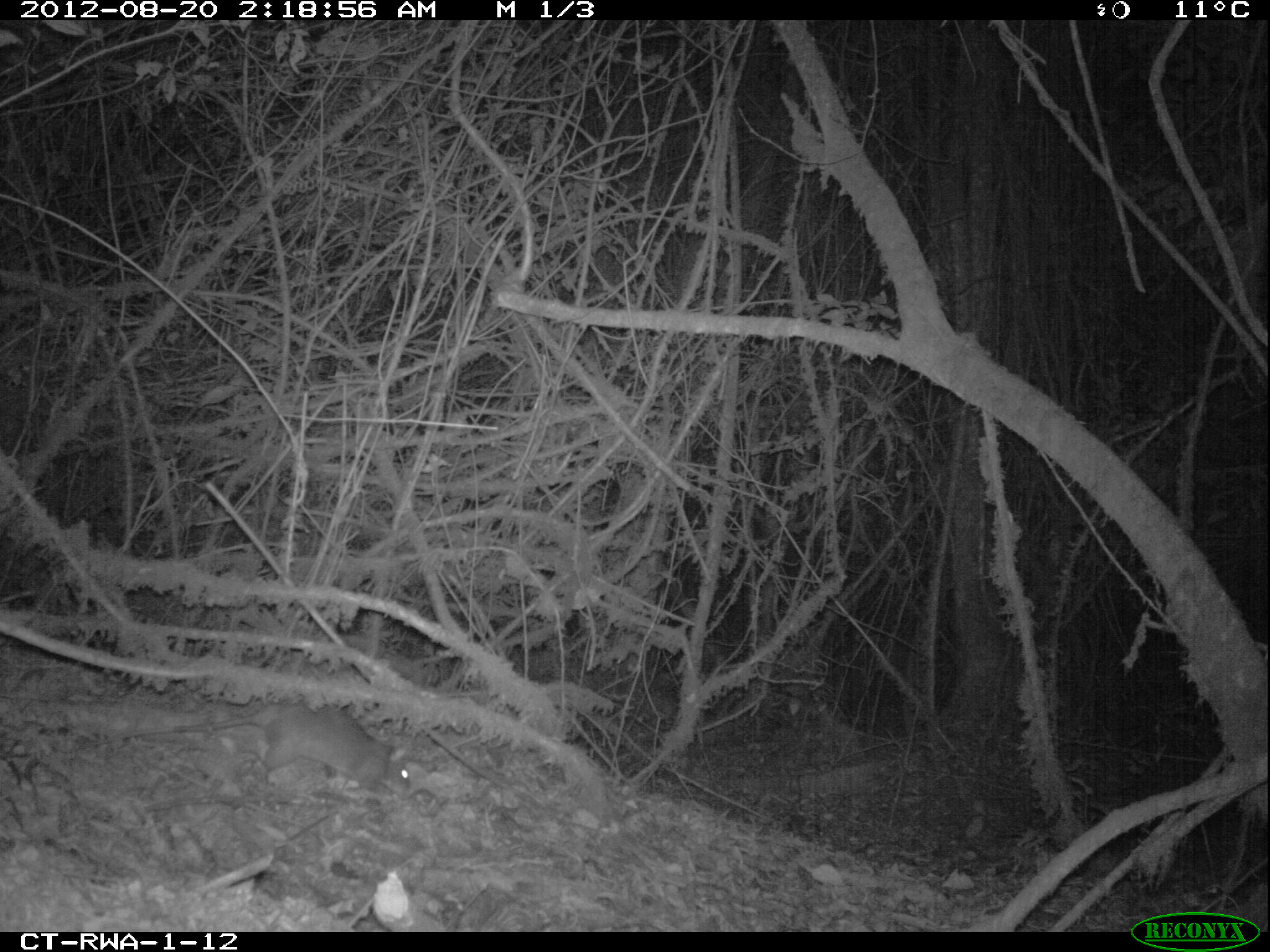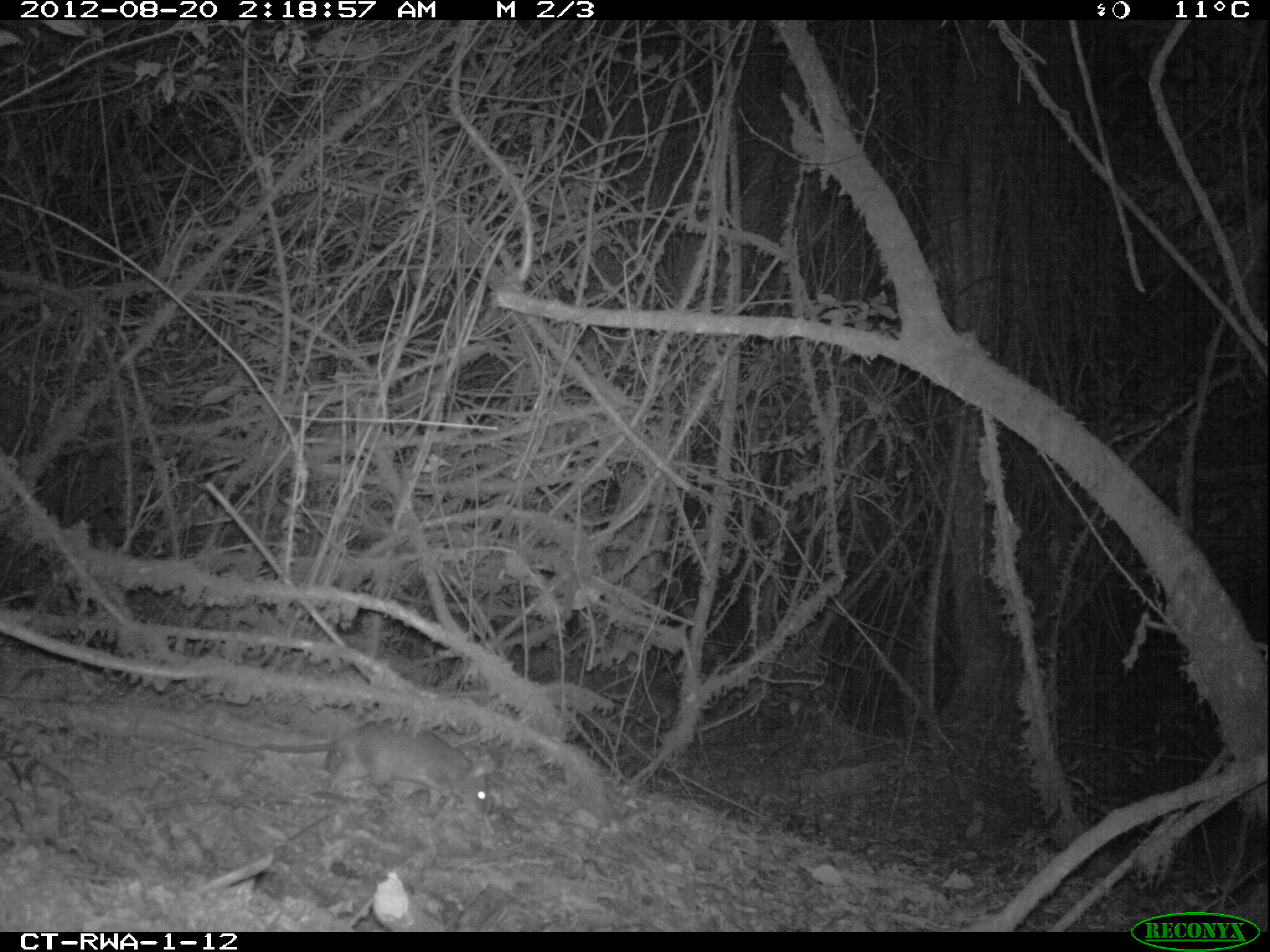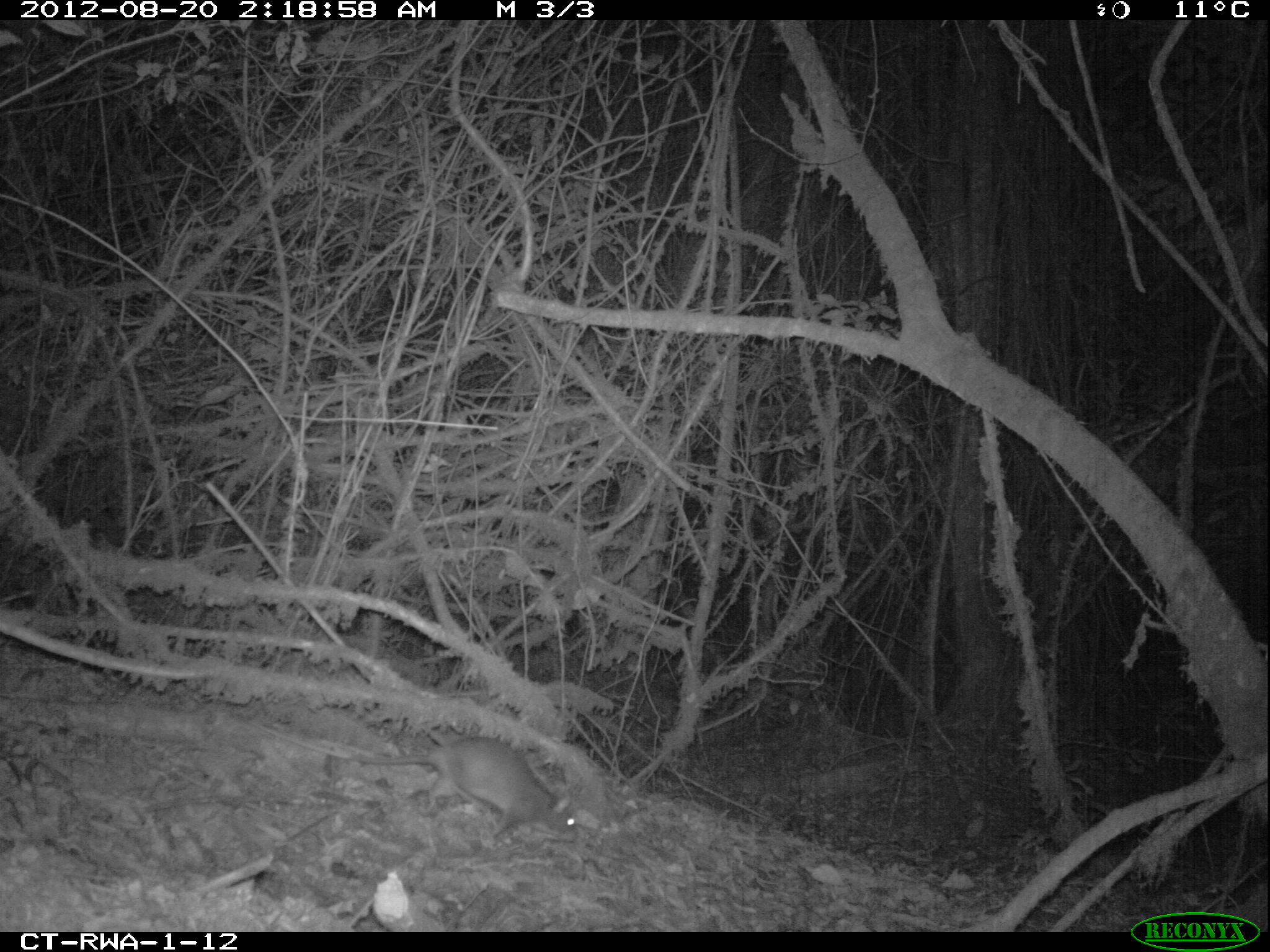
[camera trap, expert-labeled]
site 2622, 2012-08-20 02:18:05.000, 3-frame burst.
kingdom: Animalia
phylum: Chordata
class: Mammalia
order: Rodentia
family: Nesomyidae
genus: Cricetomys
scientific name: Cricetomys gambianus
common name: african giant pouched rat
Cricetomys gambianus (african giant pouched rat), count 1.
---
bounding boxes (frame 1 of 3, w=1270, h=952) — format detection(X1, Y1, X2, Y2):
cricetomys gambianus: detection(110, 704, 416, 805)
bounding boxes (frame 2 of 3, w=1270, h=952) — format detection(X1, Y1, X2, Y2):
cricetomys gambianus: detection(162, 716, 492, 821)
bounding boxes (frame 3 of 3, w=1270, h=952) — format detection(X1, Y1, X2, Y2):
cricetomys gambianus: detection(248, 721, 580, 846)